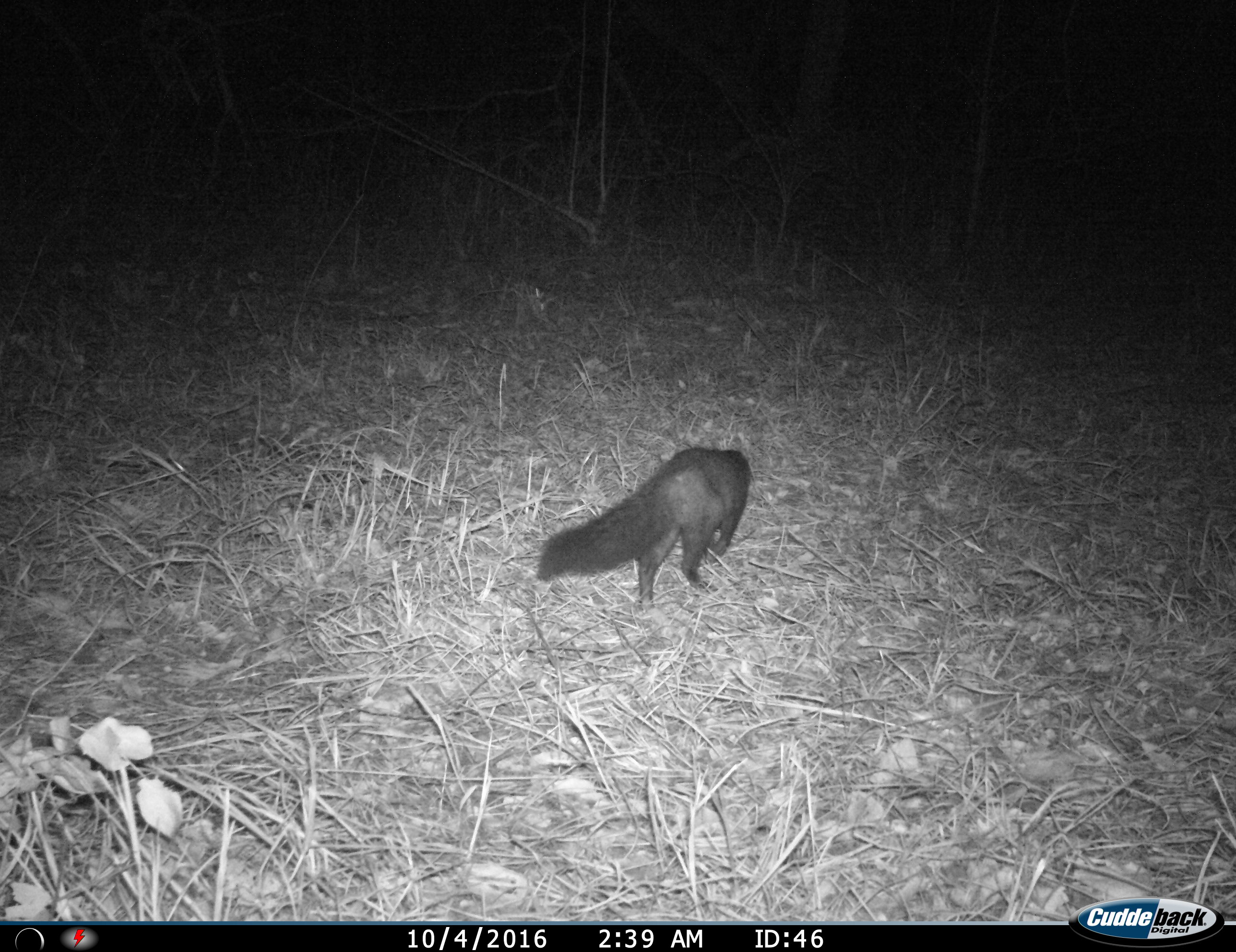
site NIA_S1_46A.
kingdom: Animalia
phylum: Chordata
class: Mammalia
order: Carnivora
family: Herpestidae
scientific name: Herpestidae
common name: mongoose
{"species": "mongoose (Herpestidae)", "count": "1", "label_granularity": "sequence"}